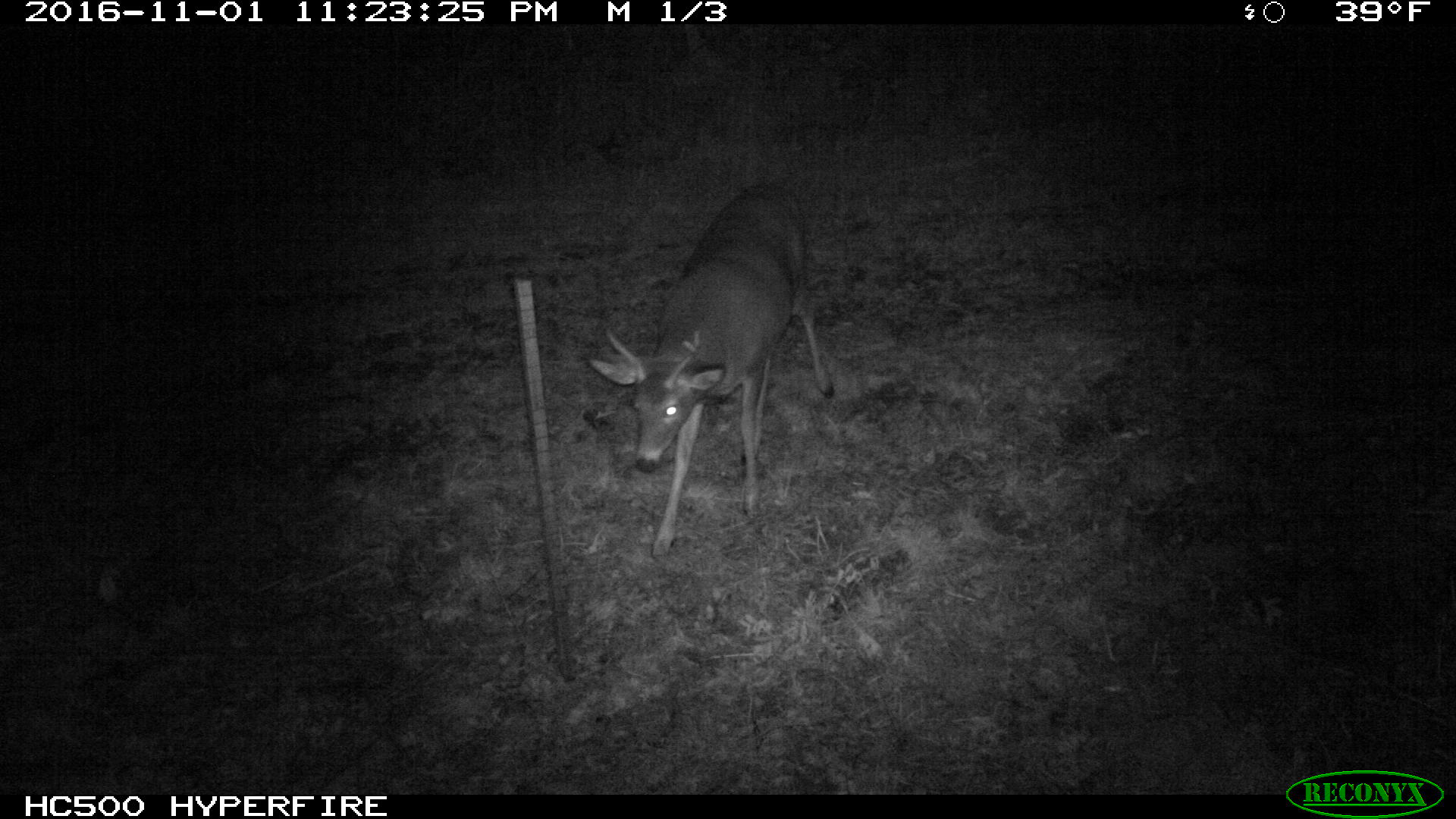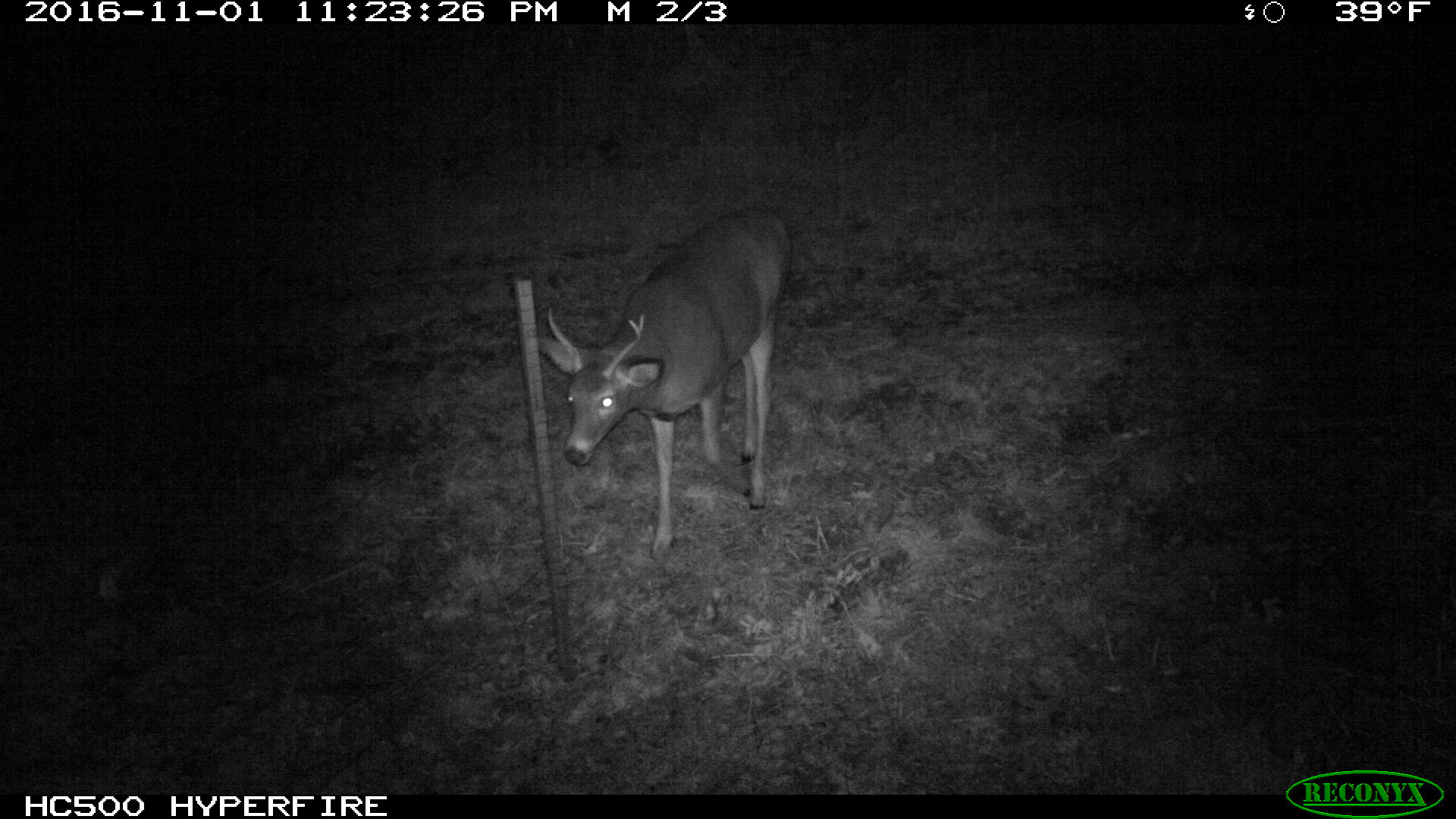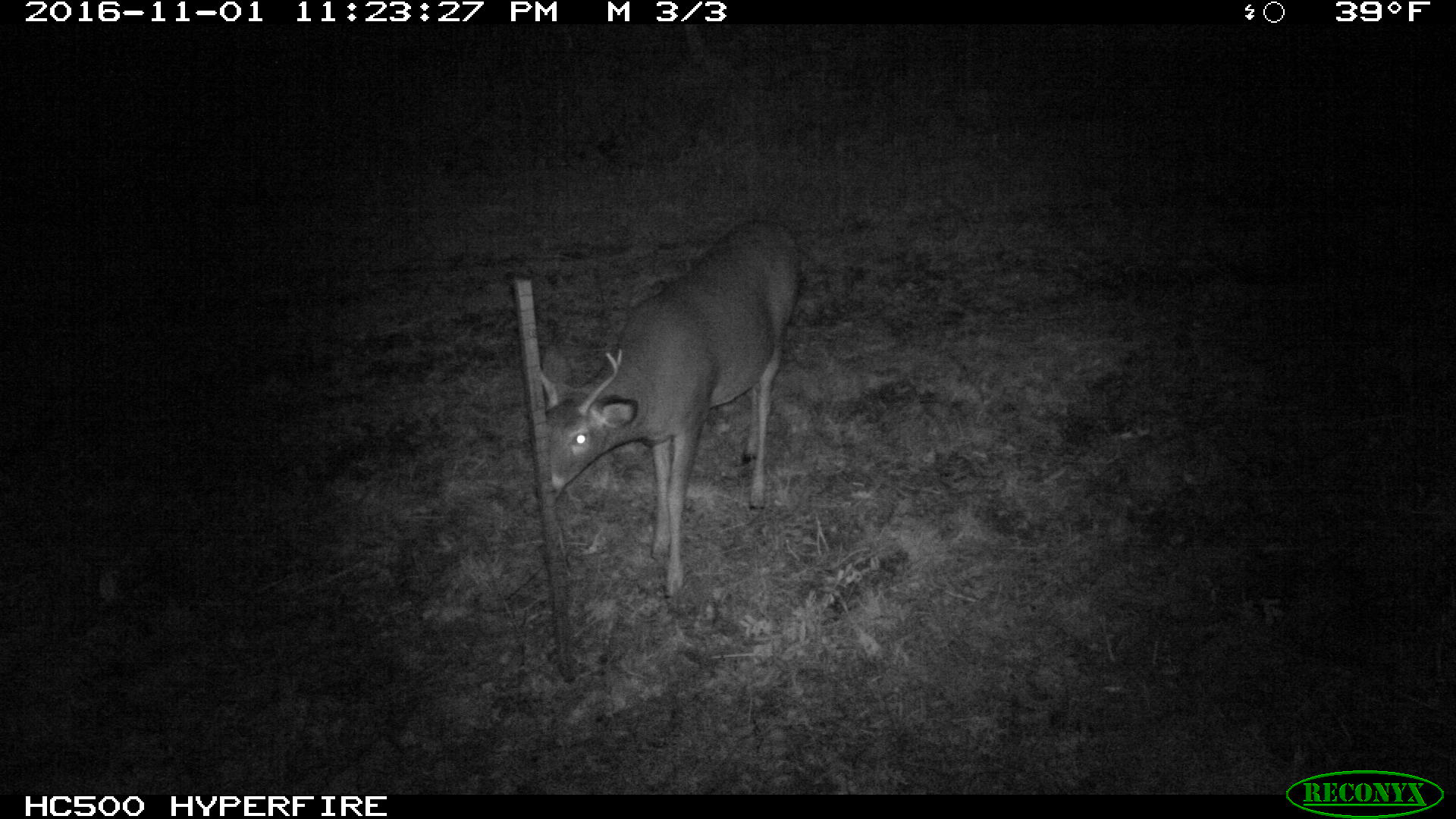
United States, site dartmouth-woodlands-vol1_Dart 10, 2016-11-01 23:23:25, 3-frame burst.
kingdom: Animalia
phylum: Chordata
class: Mammalia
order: Artiodactyla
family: Cervidae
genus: Odocoileus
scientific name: Odocoileus virginianus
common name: white-tailed deer